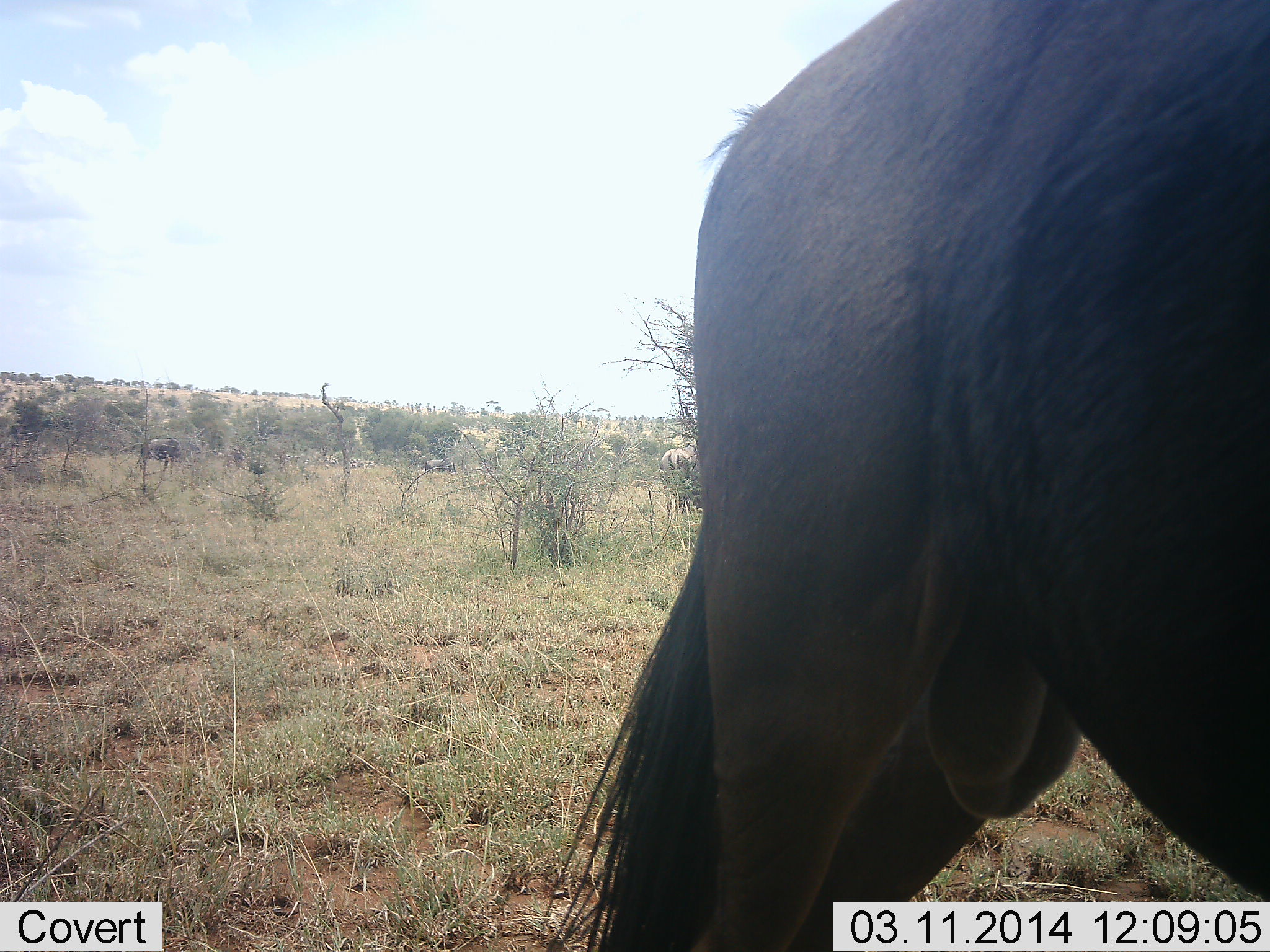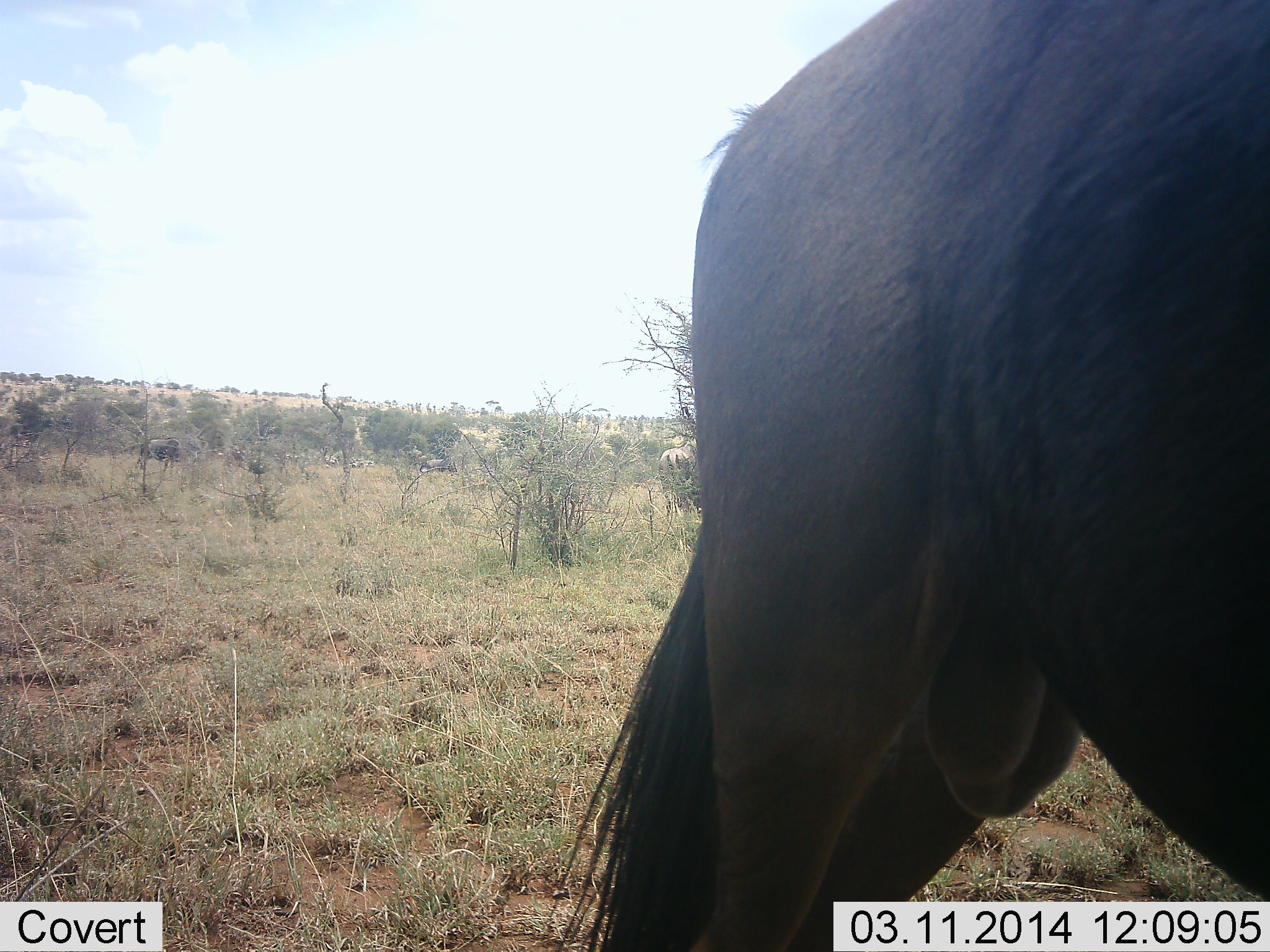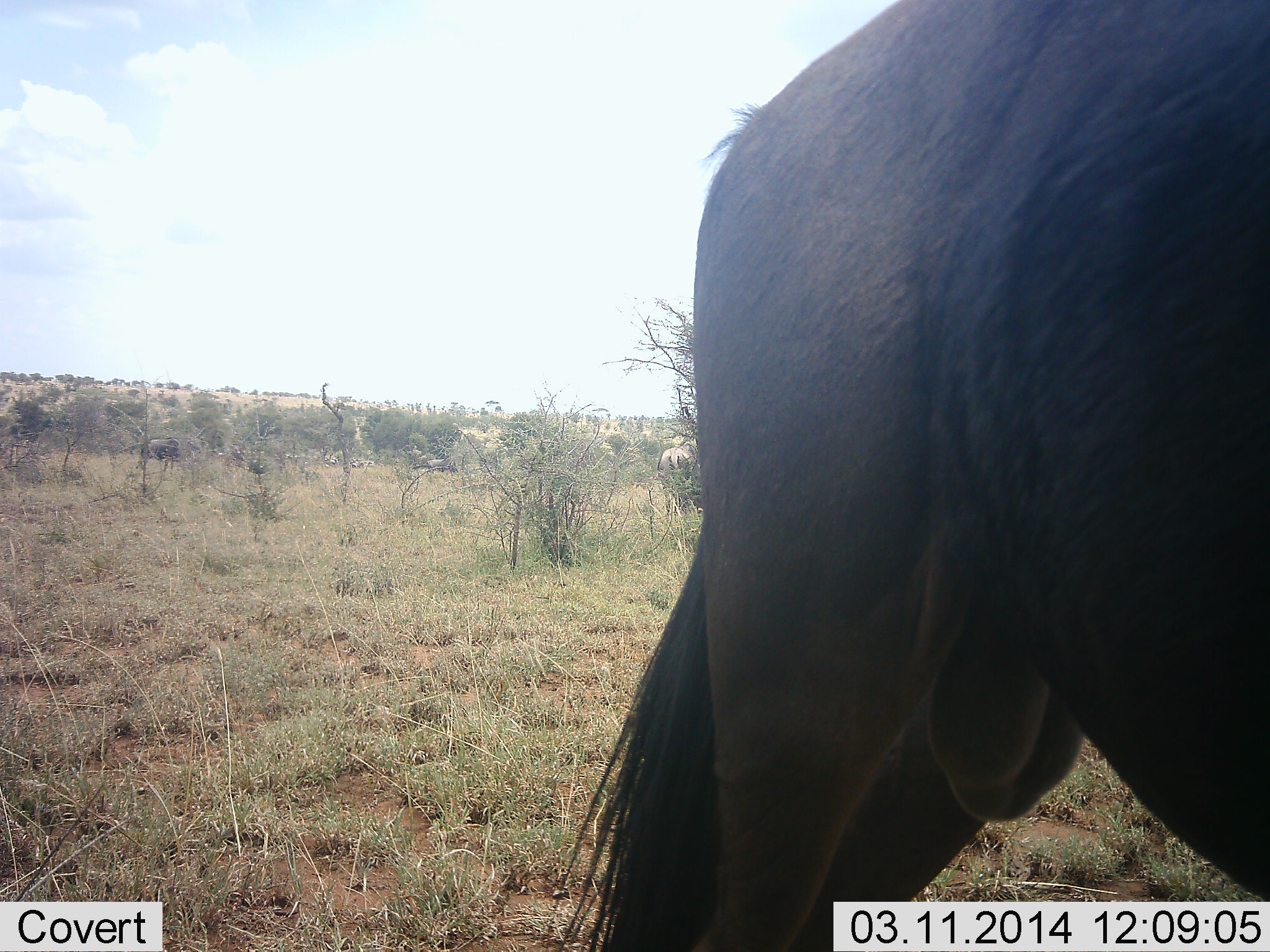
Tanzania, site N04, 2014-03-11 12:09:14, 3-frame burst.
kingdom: Animalia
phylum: Chordata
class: Mammalia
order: Artiodactyla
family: Bovidae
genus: Connochaetes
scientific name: Connochaetes taurinus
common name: blue wildebeest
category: wildebeest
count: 1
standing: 100%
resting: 0%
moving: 0%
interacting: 0%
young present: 0%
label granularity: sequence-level